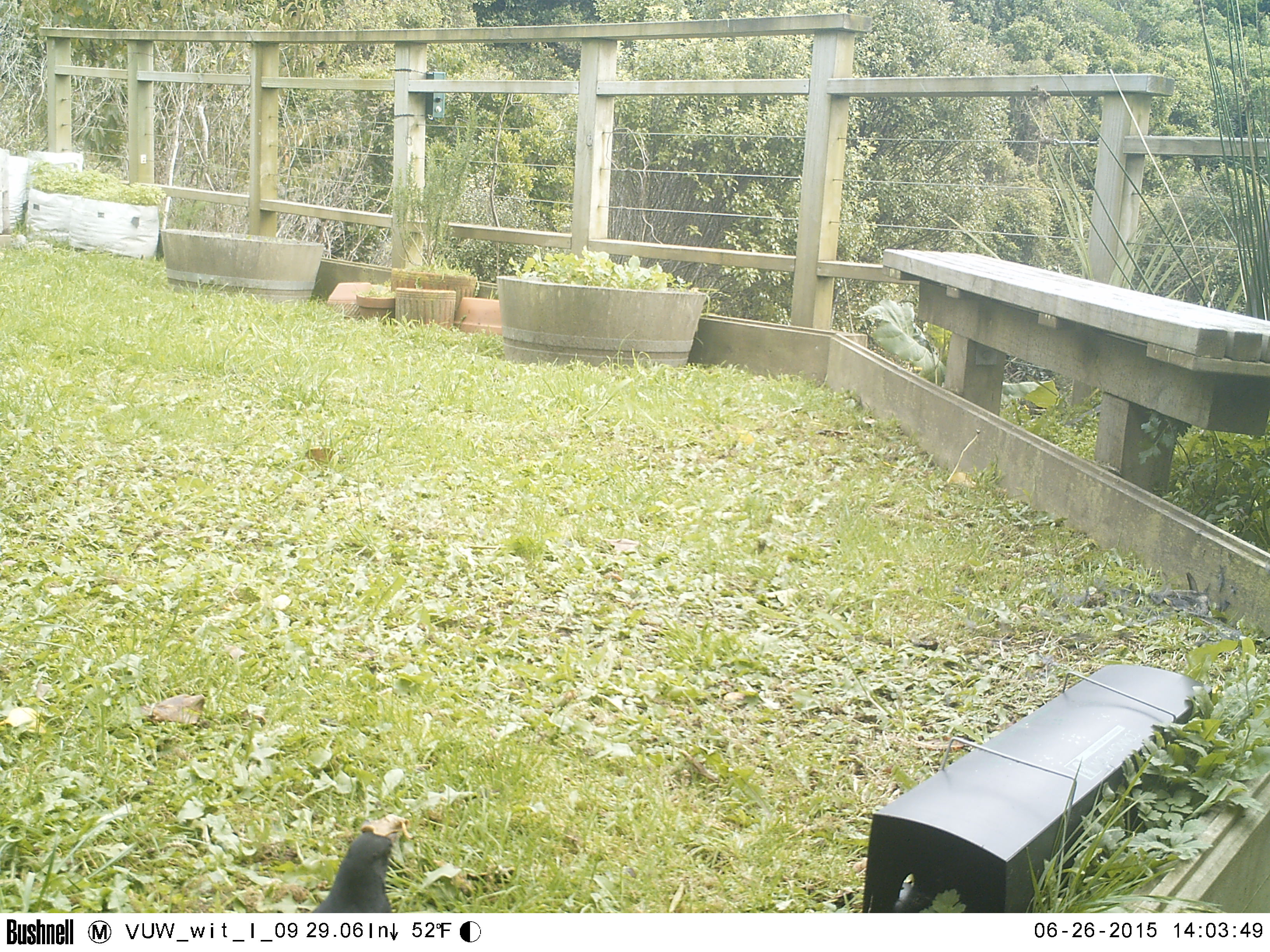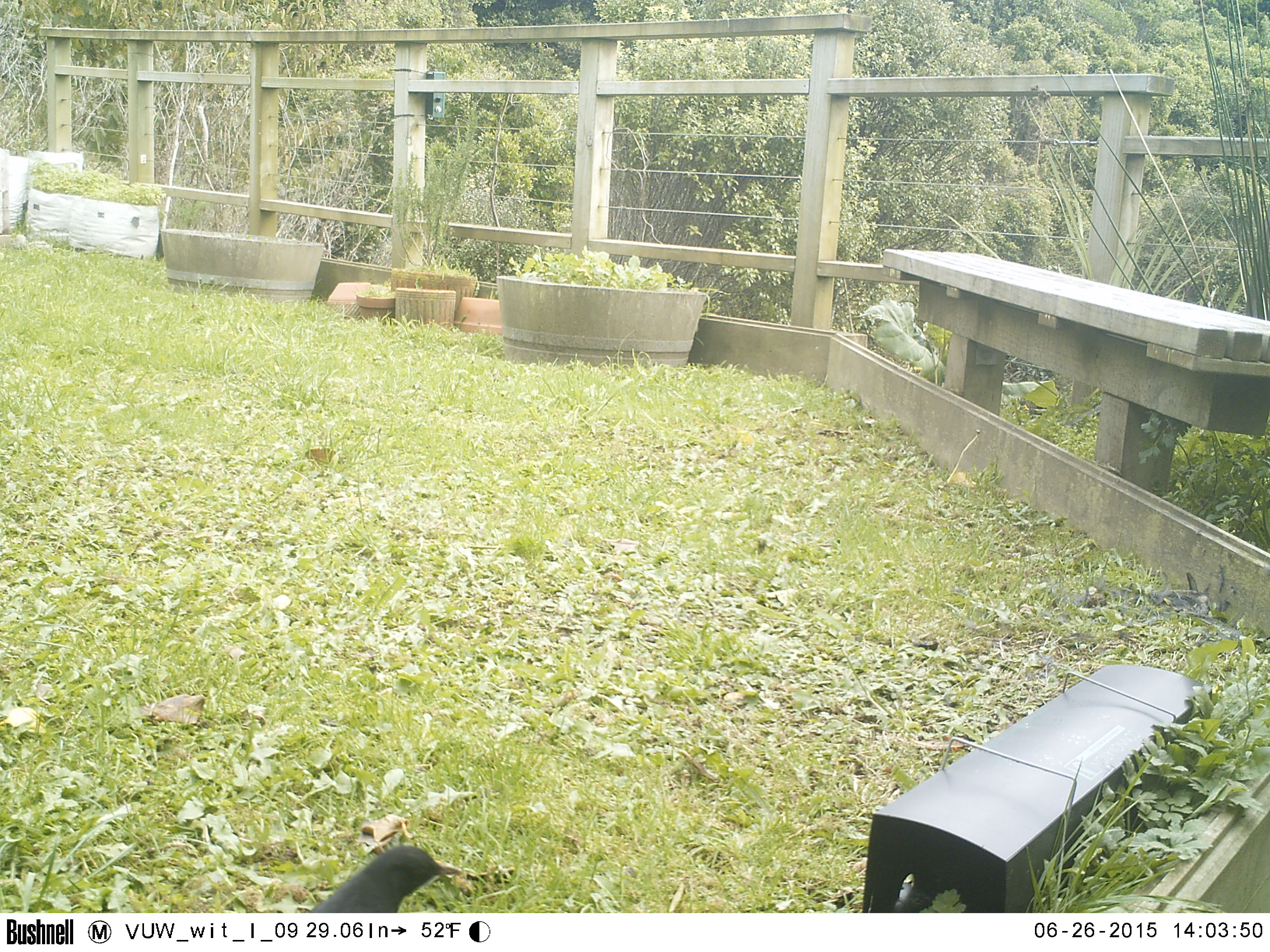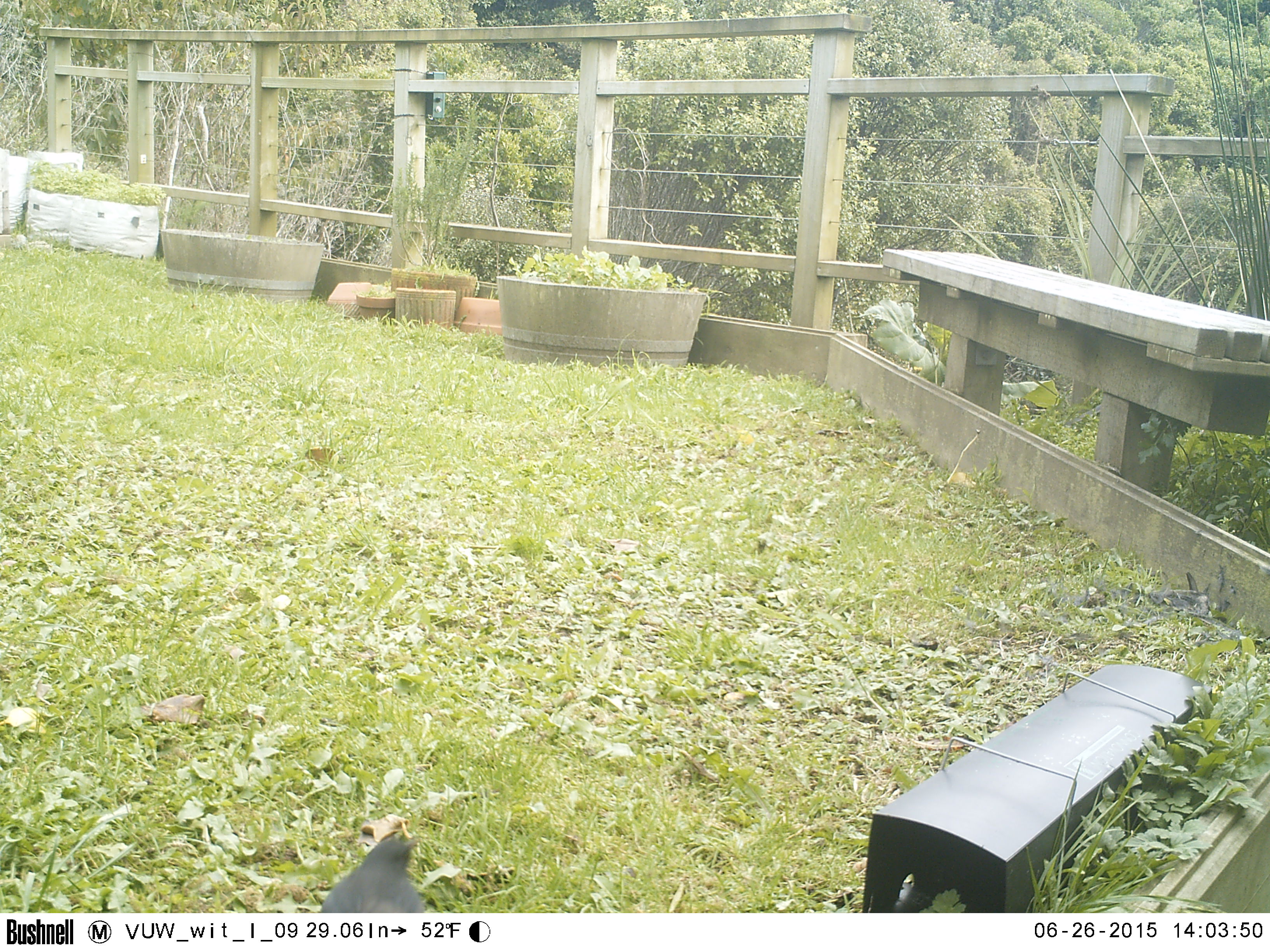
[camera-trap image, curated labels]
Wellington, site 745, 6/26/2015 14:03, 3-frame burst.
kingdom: Animalia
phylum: Chordata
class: Aves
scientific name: Aves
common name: bird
Bird (Aves).